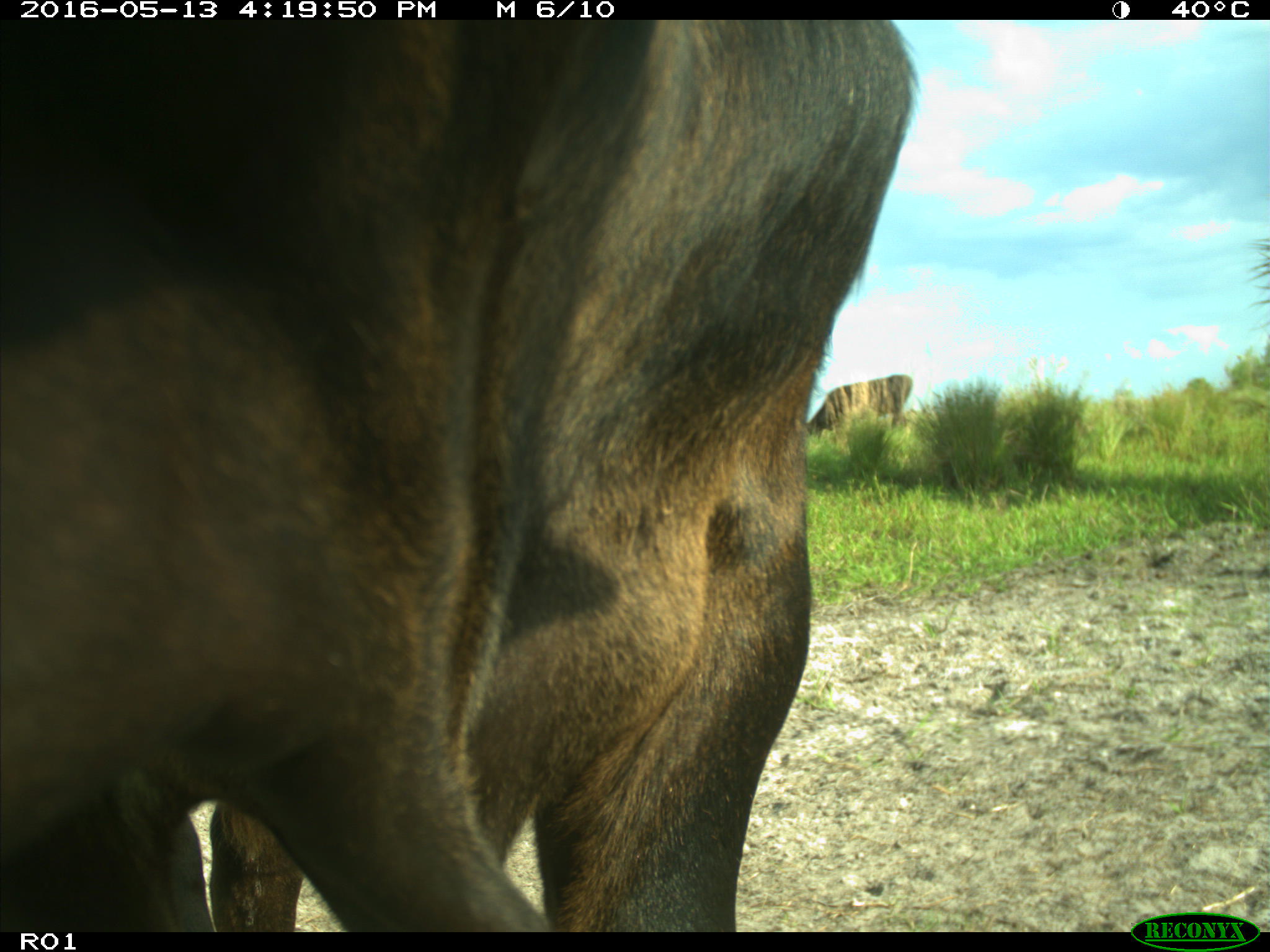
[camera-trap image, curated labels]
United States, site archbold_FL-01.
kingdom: Animalia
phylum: Chordata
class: Mammalia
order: Artiodactyla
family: Bovidae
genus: Bos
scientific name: Bos taurus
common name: domestic cow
Bos taurus (domestic cow).